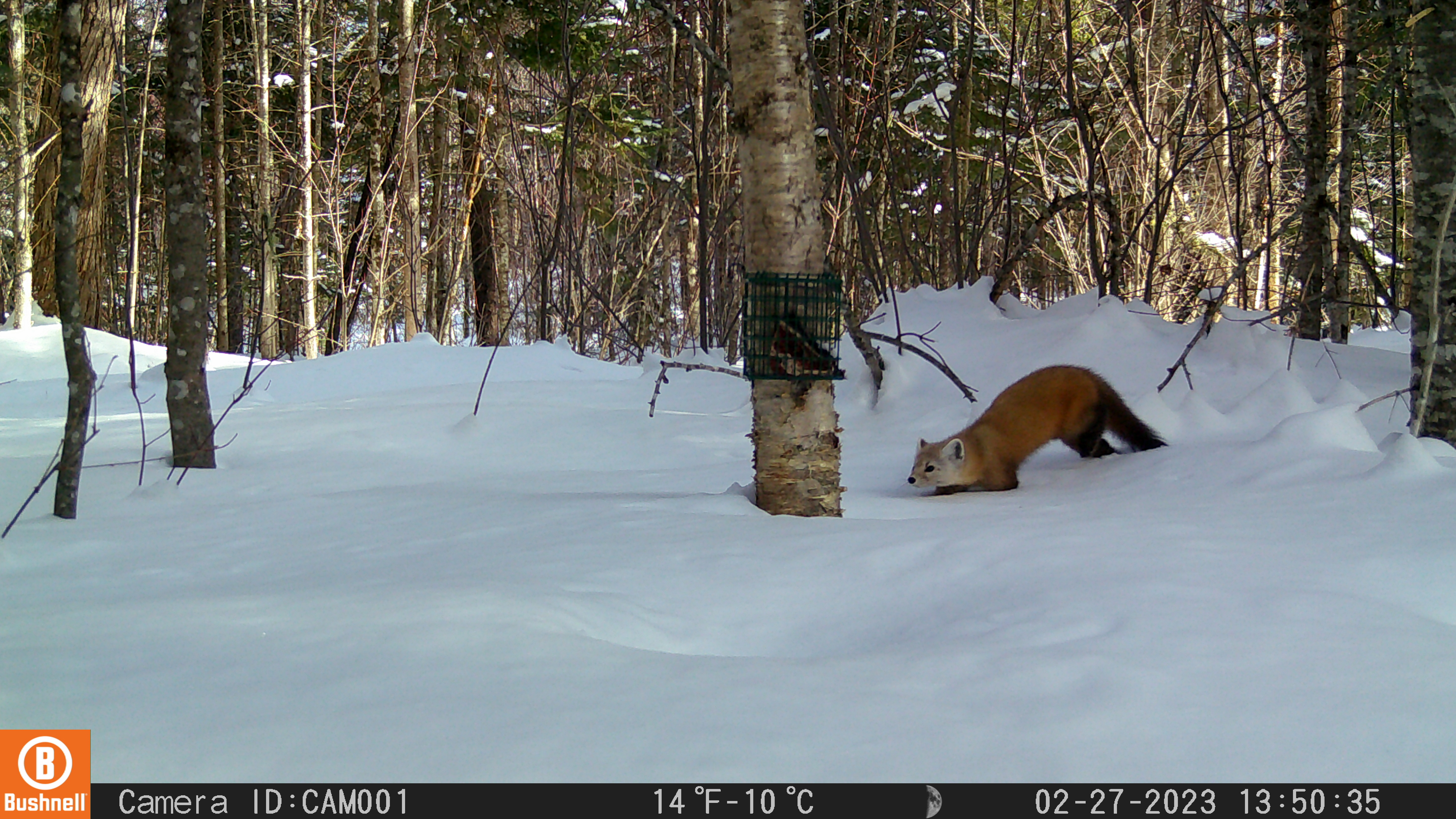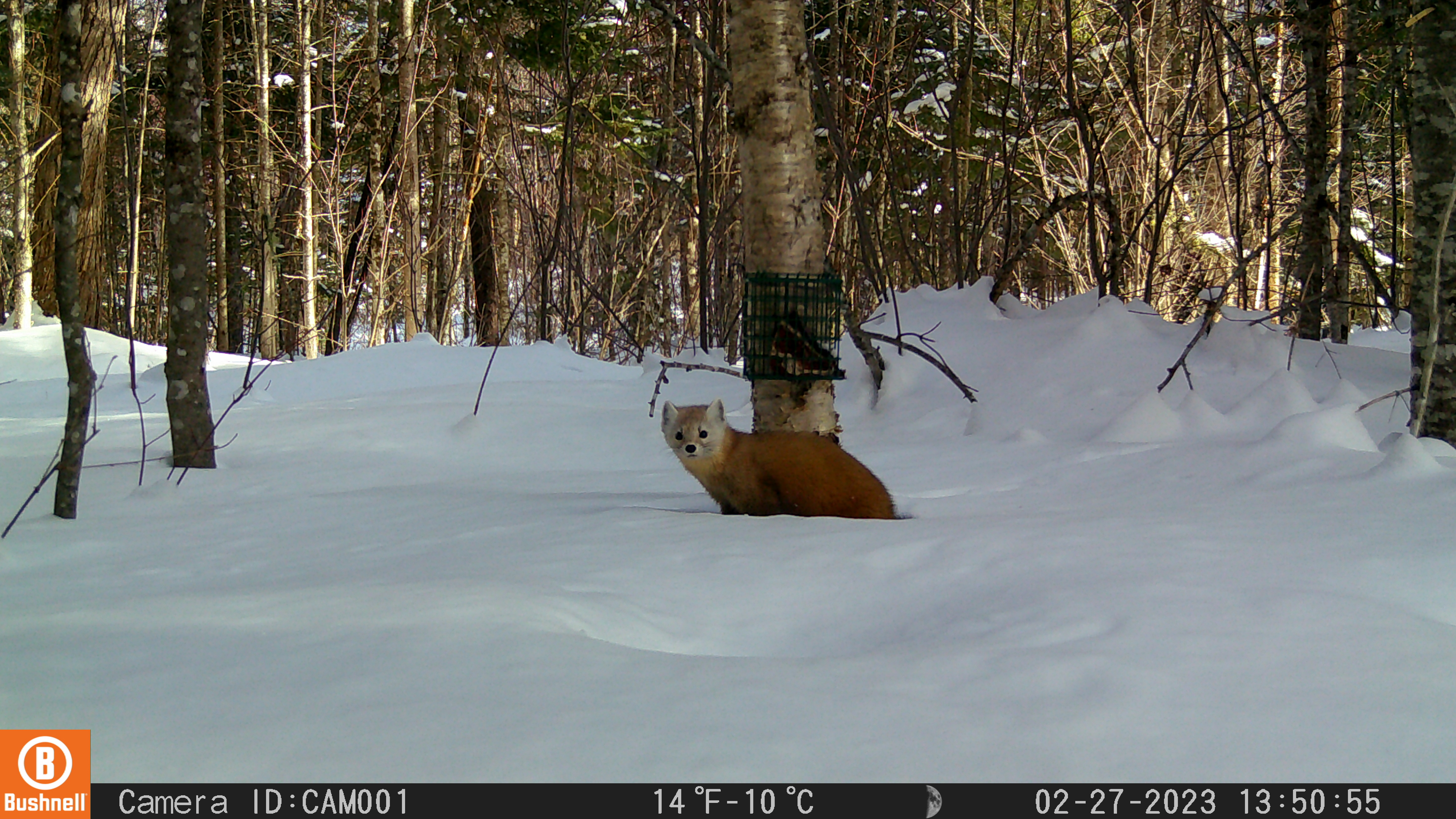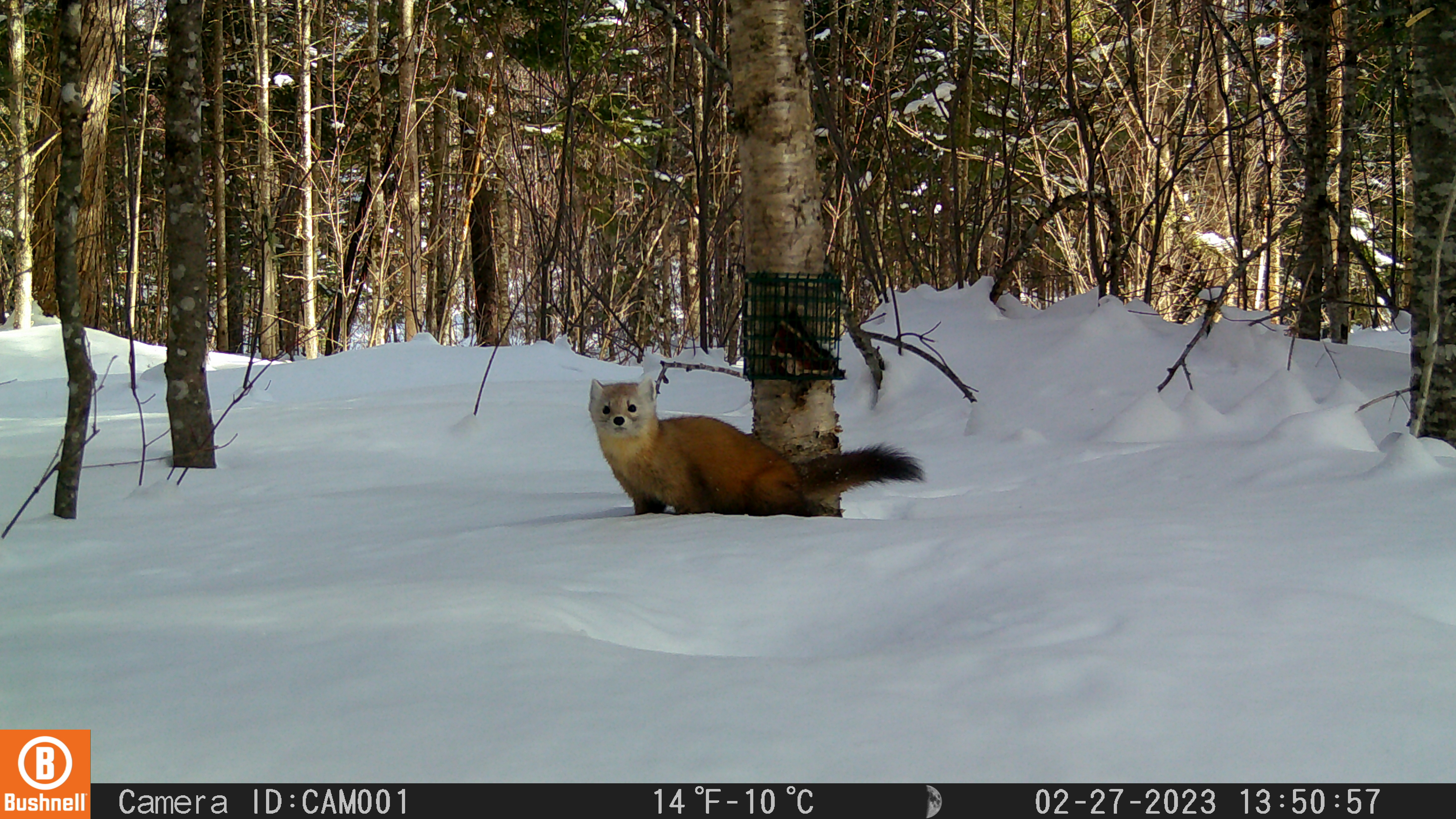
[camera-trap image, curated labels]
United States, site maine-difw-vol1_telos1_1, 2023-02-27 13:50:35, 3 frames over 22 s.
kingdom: Animalia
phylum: Chordata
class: Mammalia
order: Carnivora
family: Mustelidae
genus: Martes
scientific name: Martes americana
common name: american marten